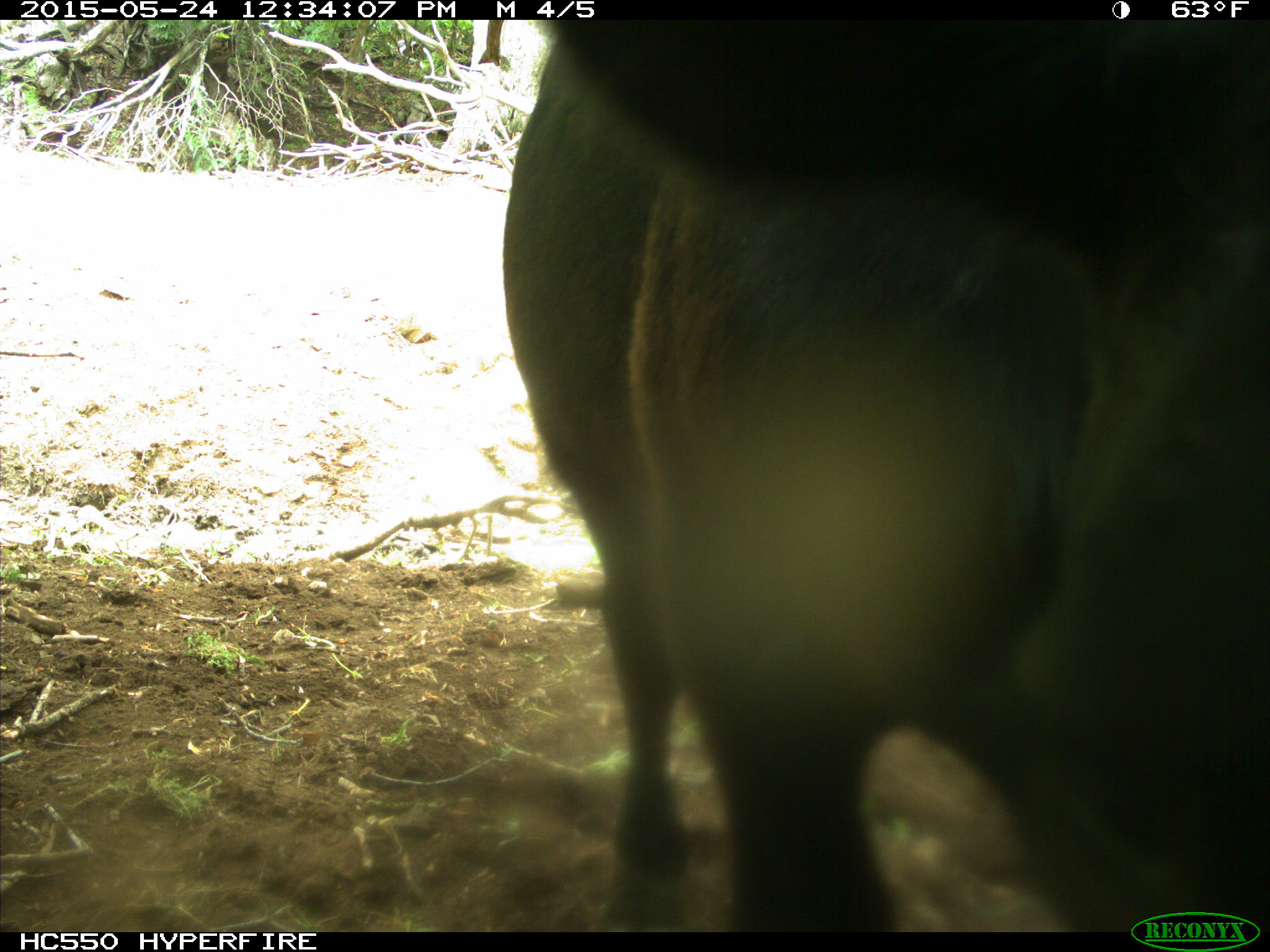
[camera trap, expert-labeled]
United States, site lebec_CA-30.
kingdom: Animalia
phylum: Chordata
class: Mammalia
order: Artiodactyla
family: Bovidae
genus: Bos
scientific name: Bos taurus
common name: domestic cow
Bos taurus (domestic cow).